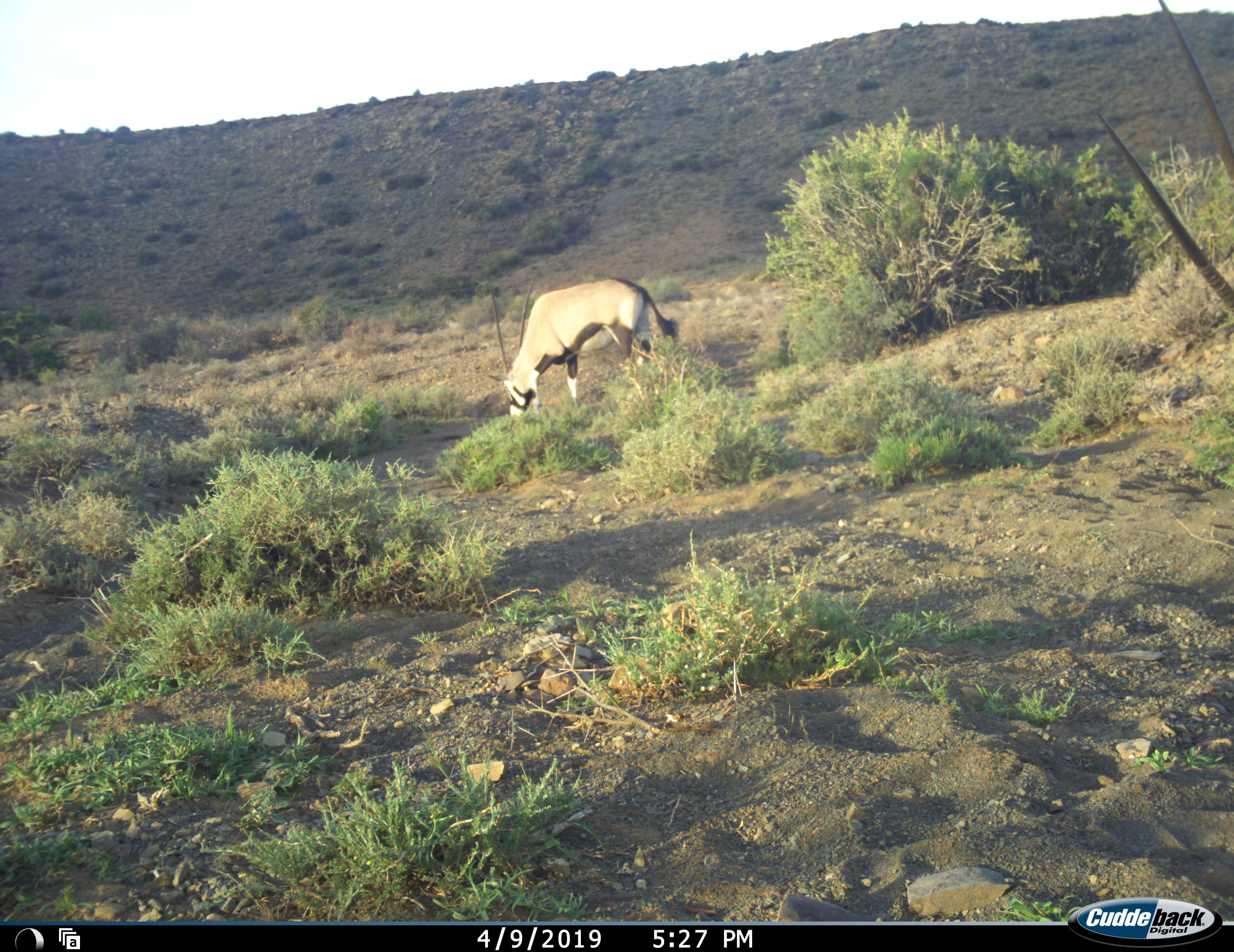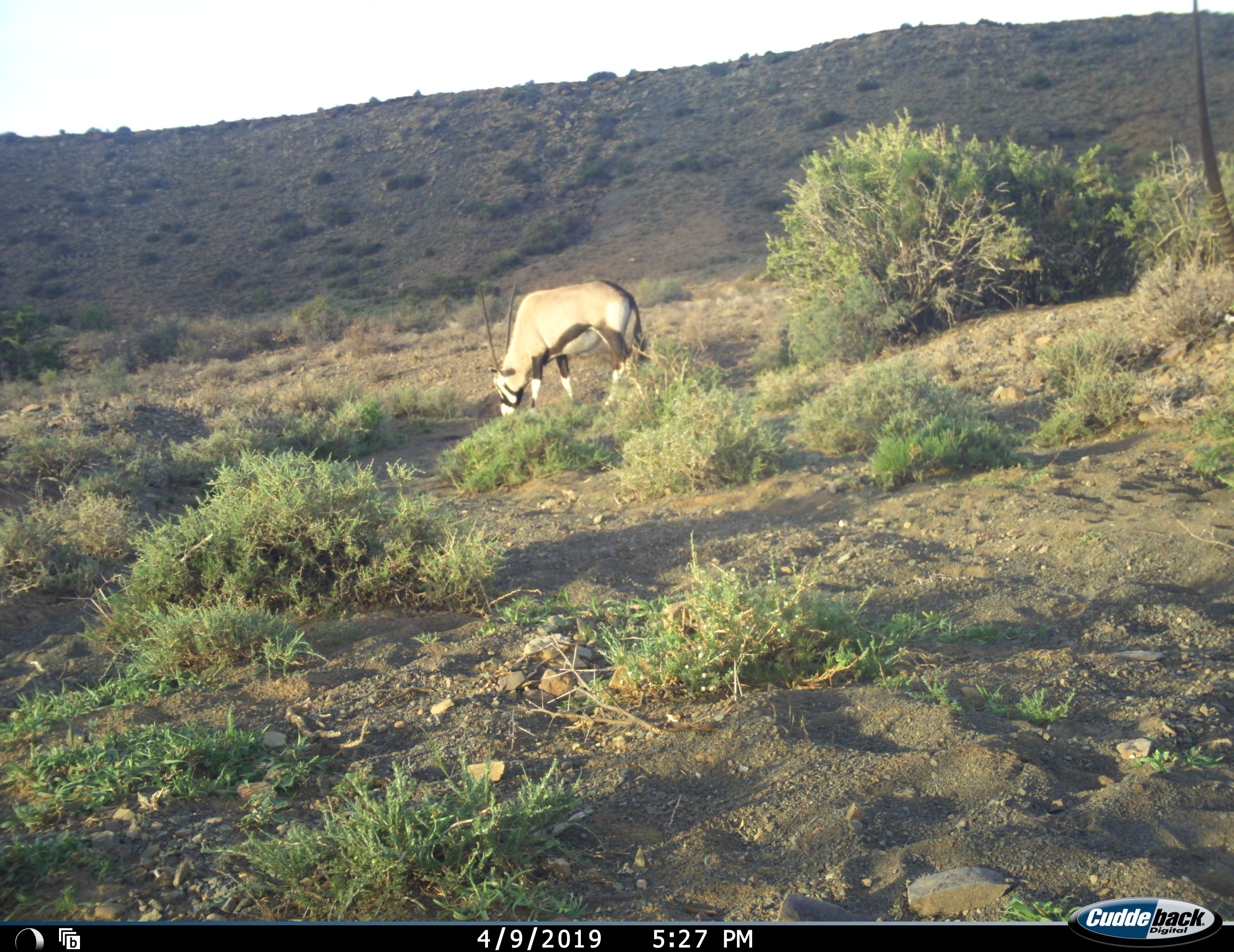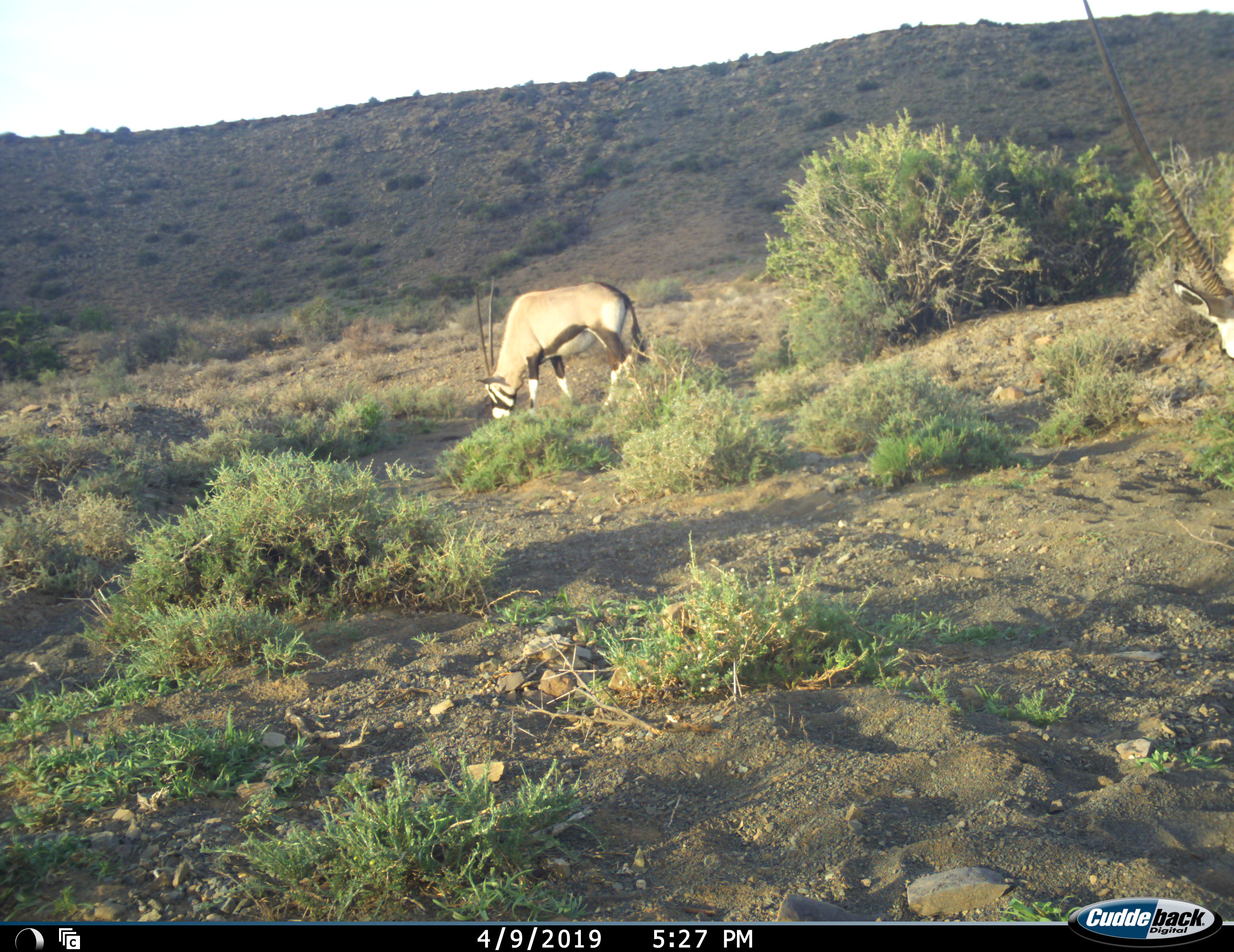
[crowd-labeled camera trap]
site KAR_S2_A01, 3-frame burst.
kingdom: Animalia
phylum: Chordata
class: Mammalia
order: Artiodactyla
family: Bovidae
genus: Oryx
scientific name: Oryx gazella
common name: gemsbok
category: oryx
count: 2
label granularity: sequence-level